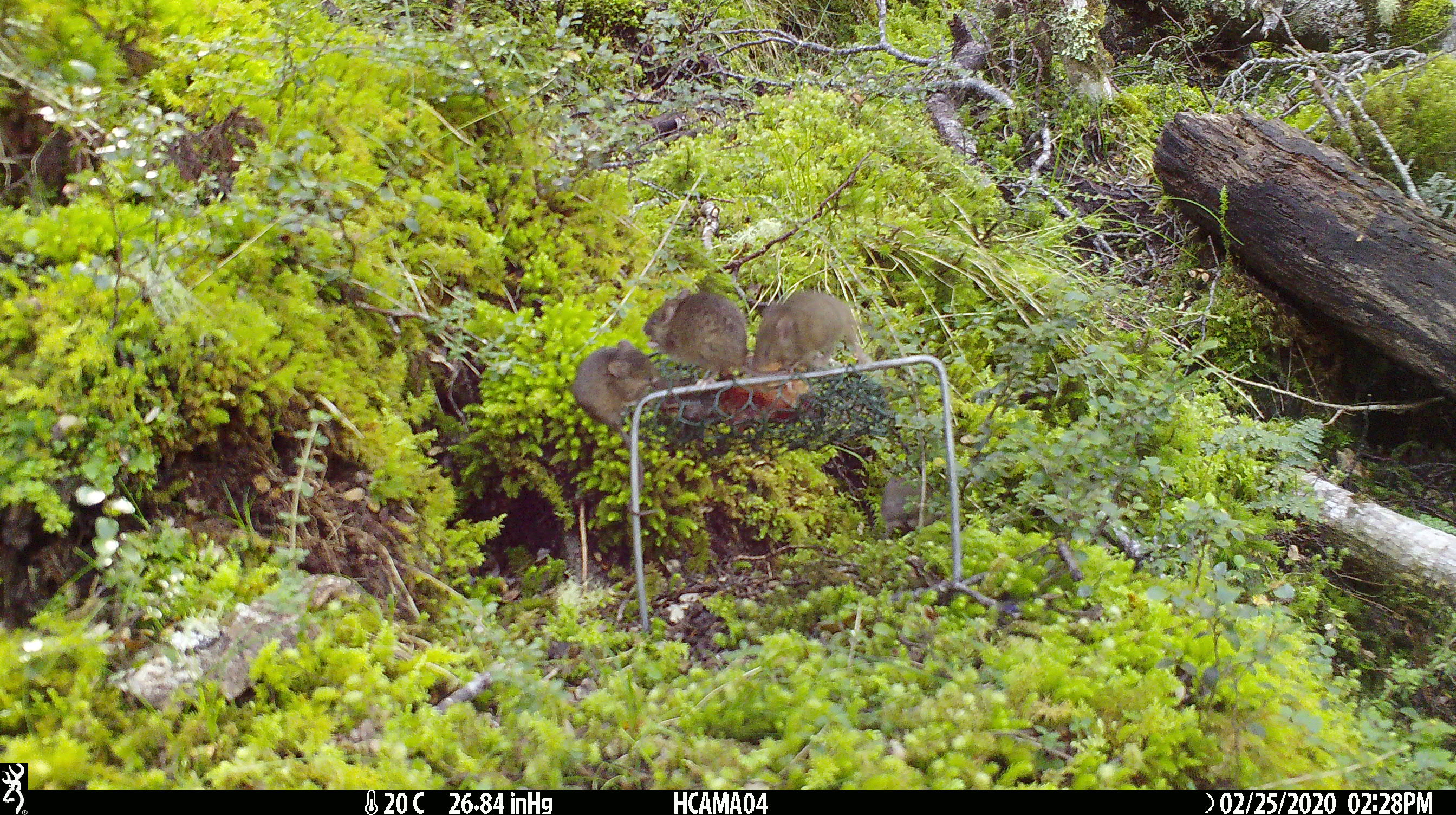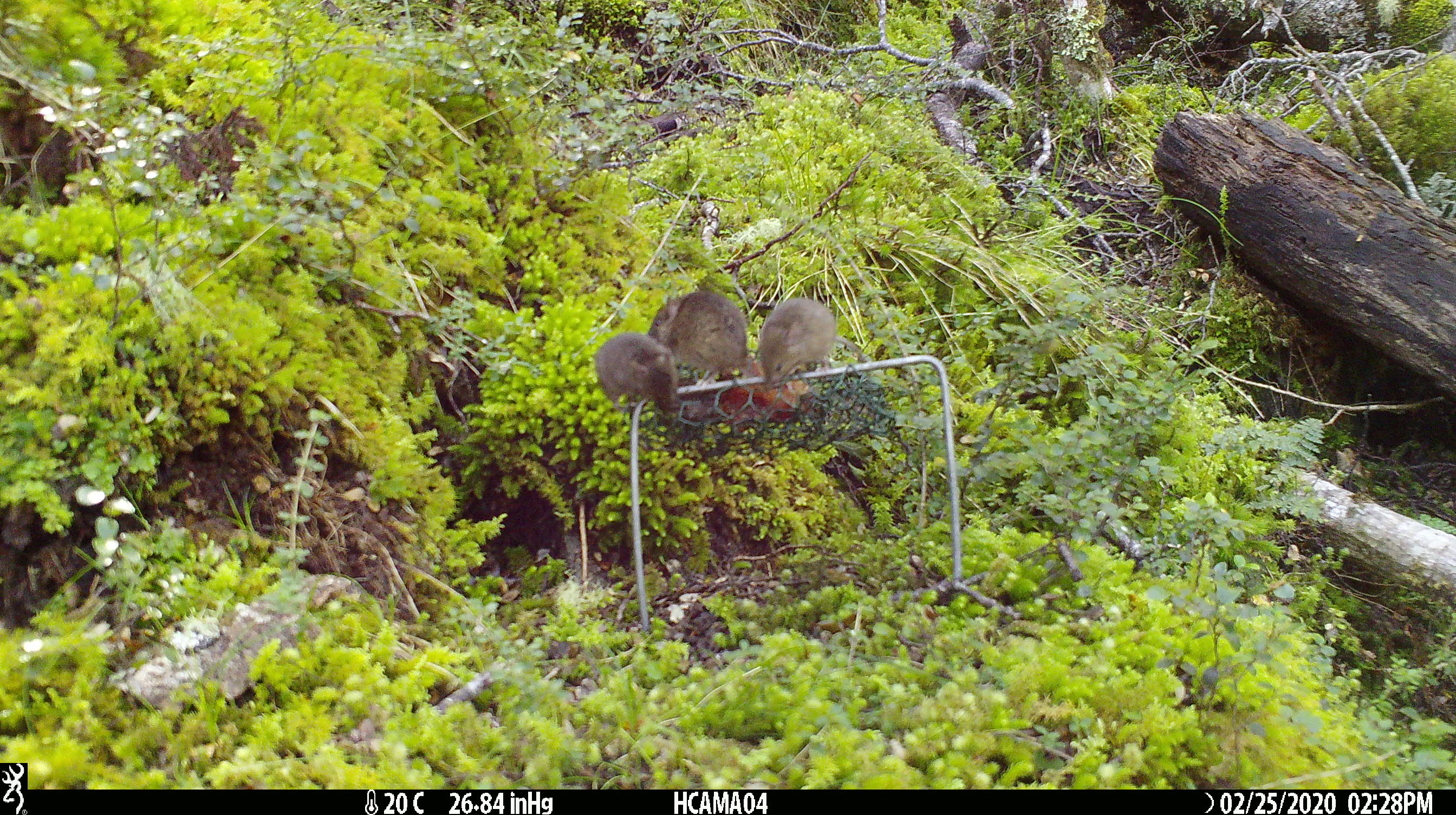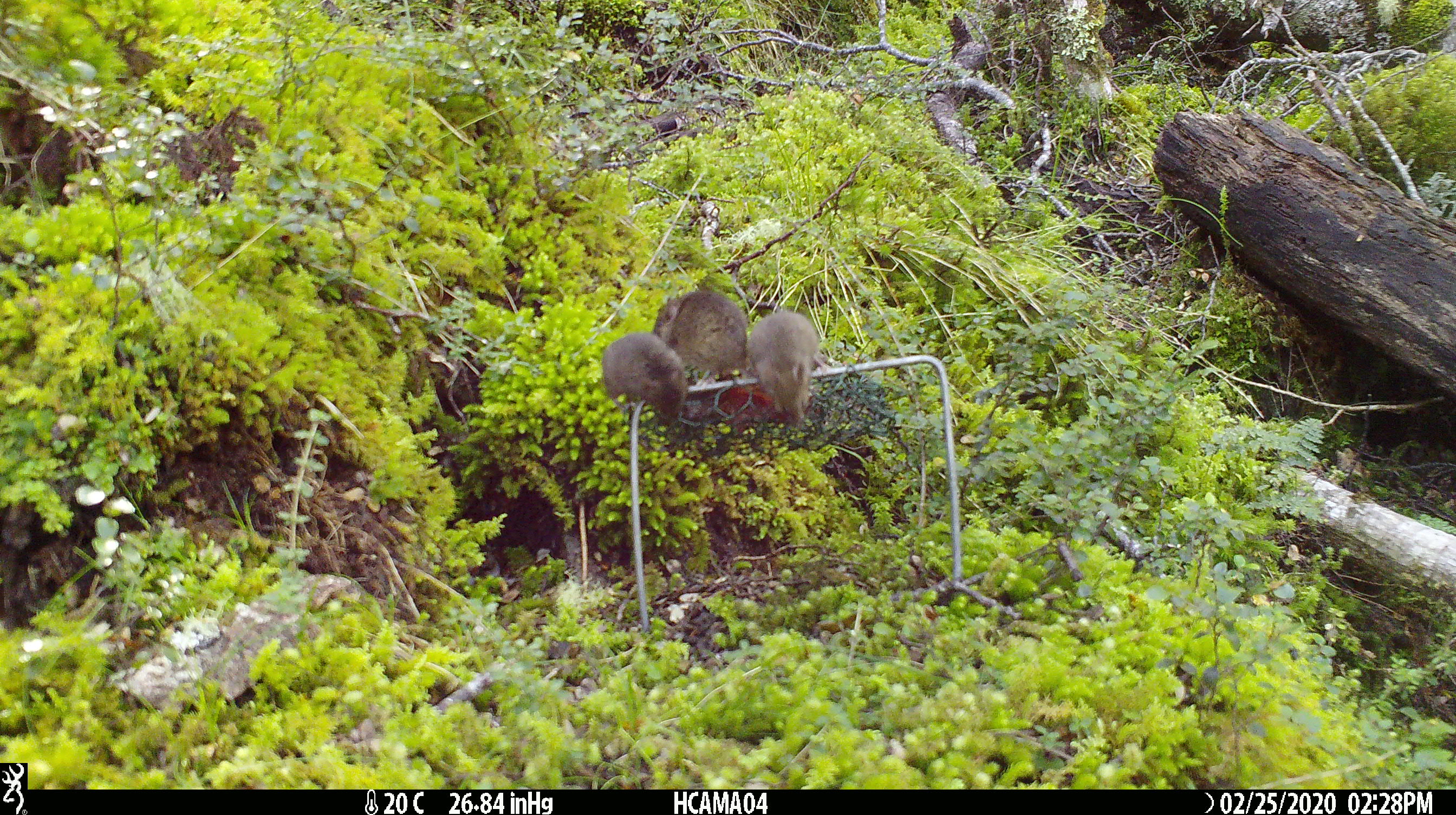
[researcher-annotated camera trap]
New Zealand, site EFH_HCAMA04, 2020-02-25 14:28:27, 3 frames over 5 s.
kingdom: Animalia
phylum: Chordata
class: Mammalia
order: Rodentia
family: Muridae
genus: Mus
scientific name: Mus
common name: mouse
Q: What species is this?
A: Mouse (Mus).